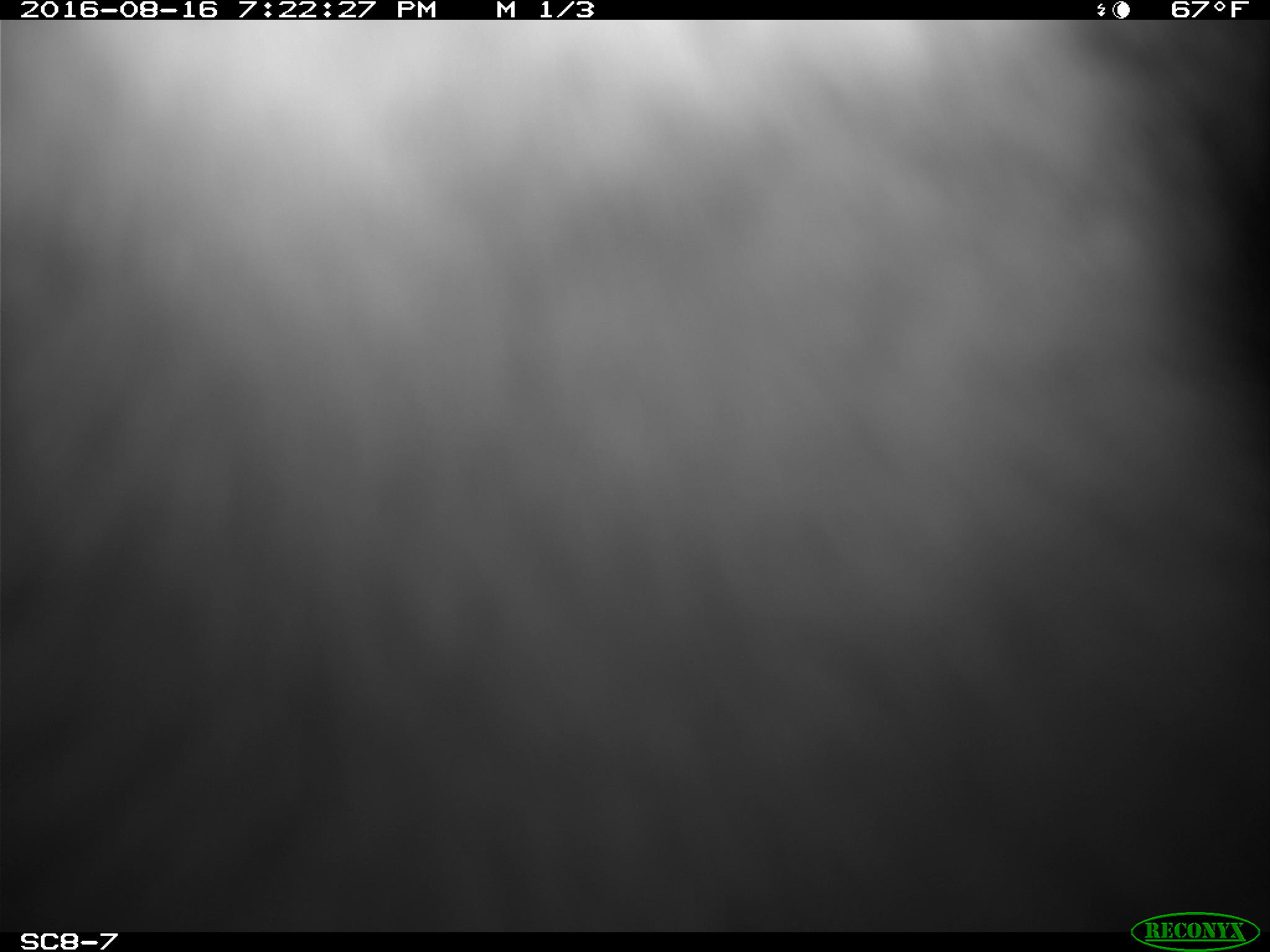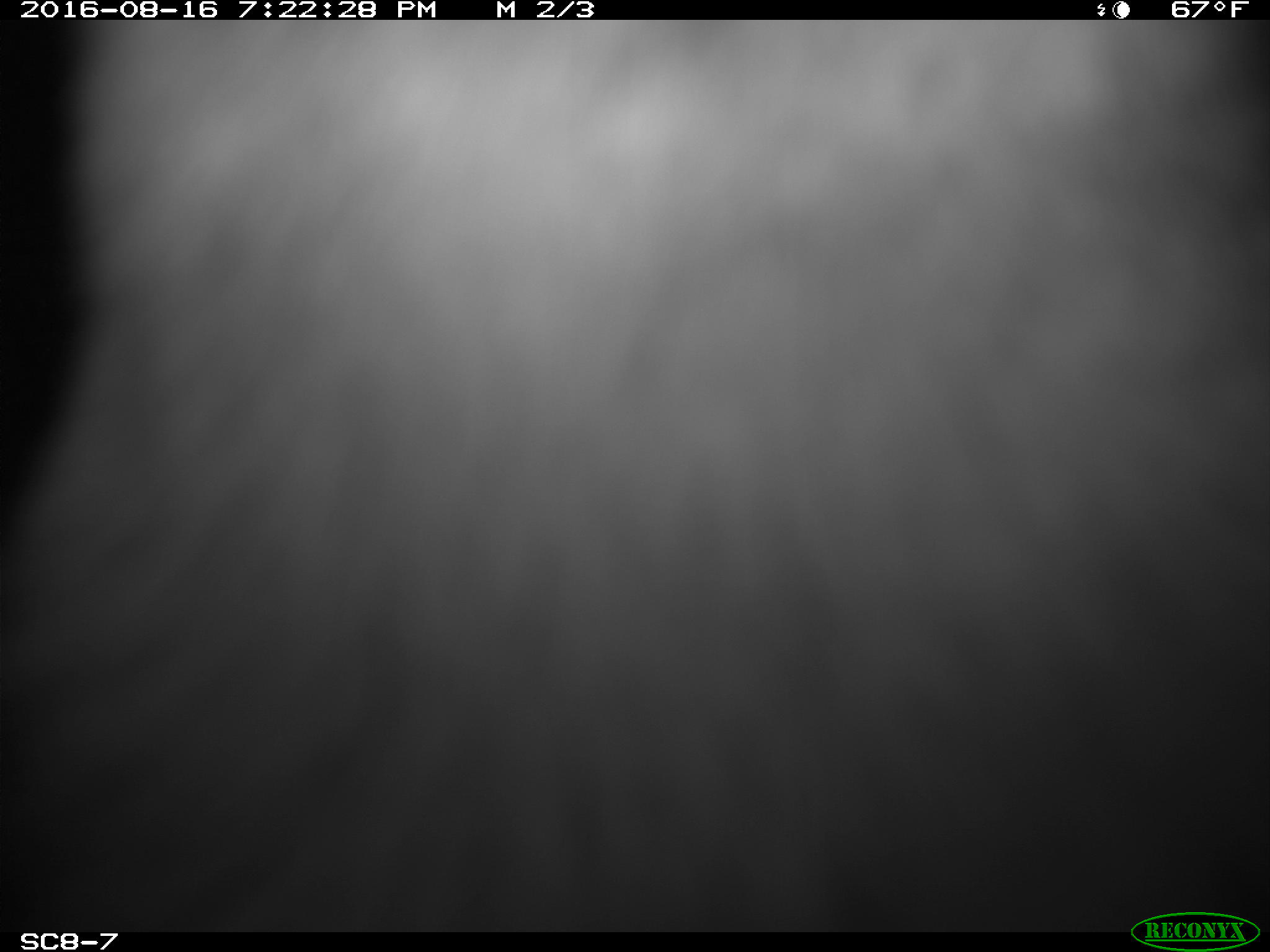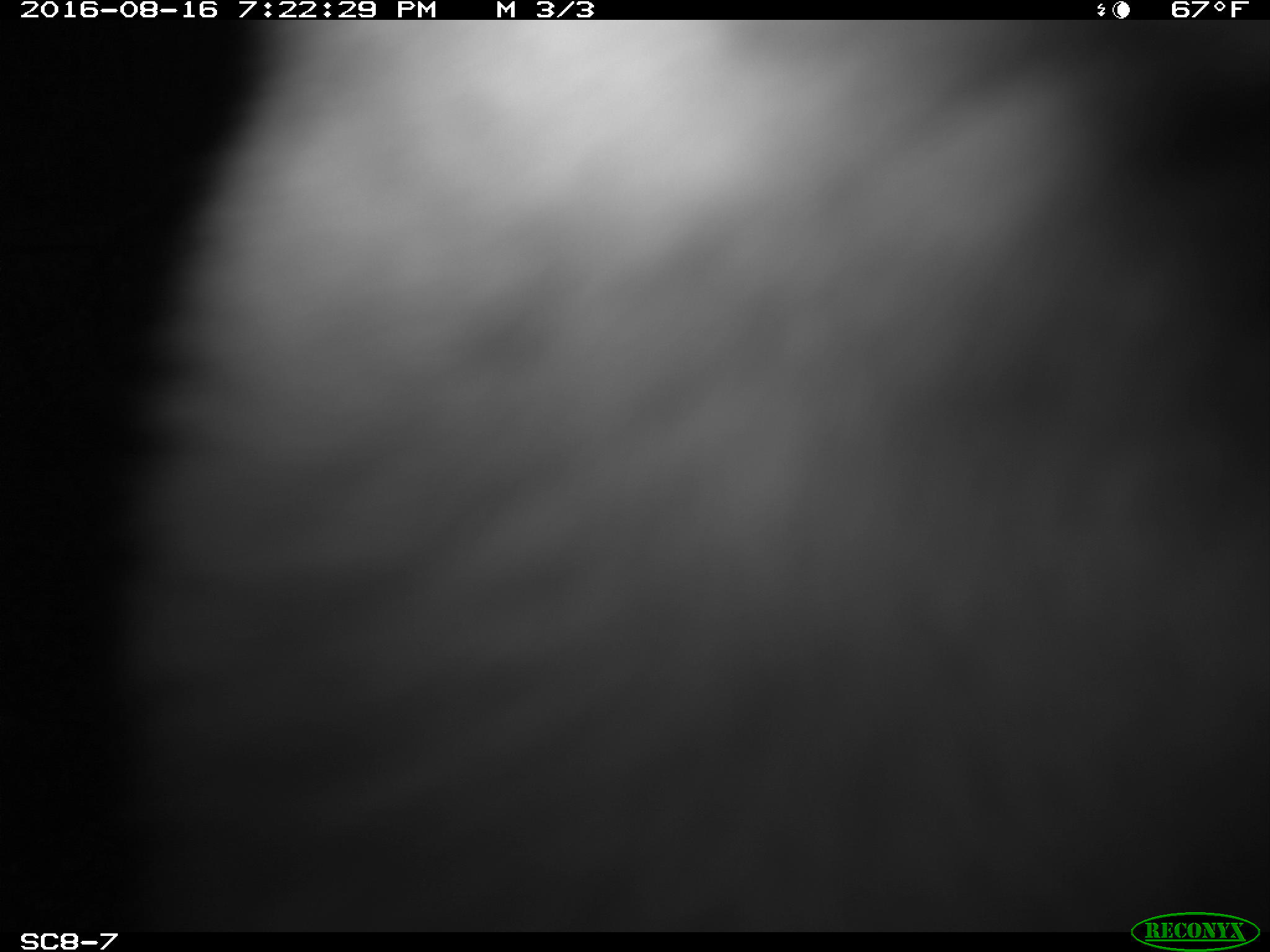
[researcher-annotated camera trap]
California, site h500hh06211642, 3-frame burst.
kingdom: Animalia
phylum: Chordata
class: Mammalia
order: Carnivora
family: Canidae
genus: Urocyon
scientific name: Urocyon littoralis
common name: island fox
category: fox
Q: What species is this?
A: Fox (island fox) (Urocyon littoralis).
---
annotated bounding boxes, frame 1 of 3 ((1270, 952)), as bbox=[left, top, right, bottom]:
fox: bbox=[0, 0, 1269, 951]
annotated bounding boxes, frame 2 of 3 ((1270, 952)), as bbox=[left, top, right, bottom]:
fox: bbox=[17, 24, 1260, 928]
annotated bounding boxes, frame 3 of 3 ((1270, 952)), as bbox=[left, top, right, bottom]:
fox: bbox=[126, 20, 1269, 932]